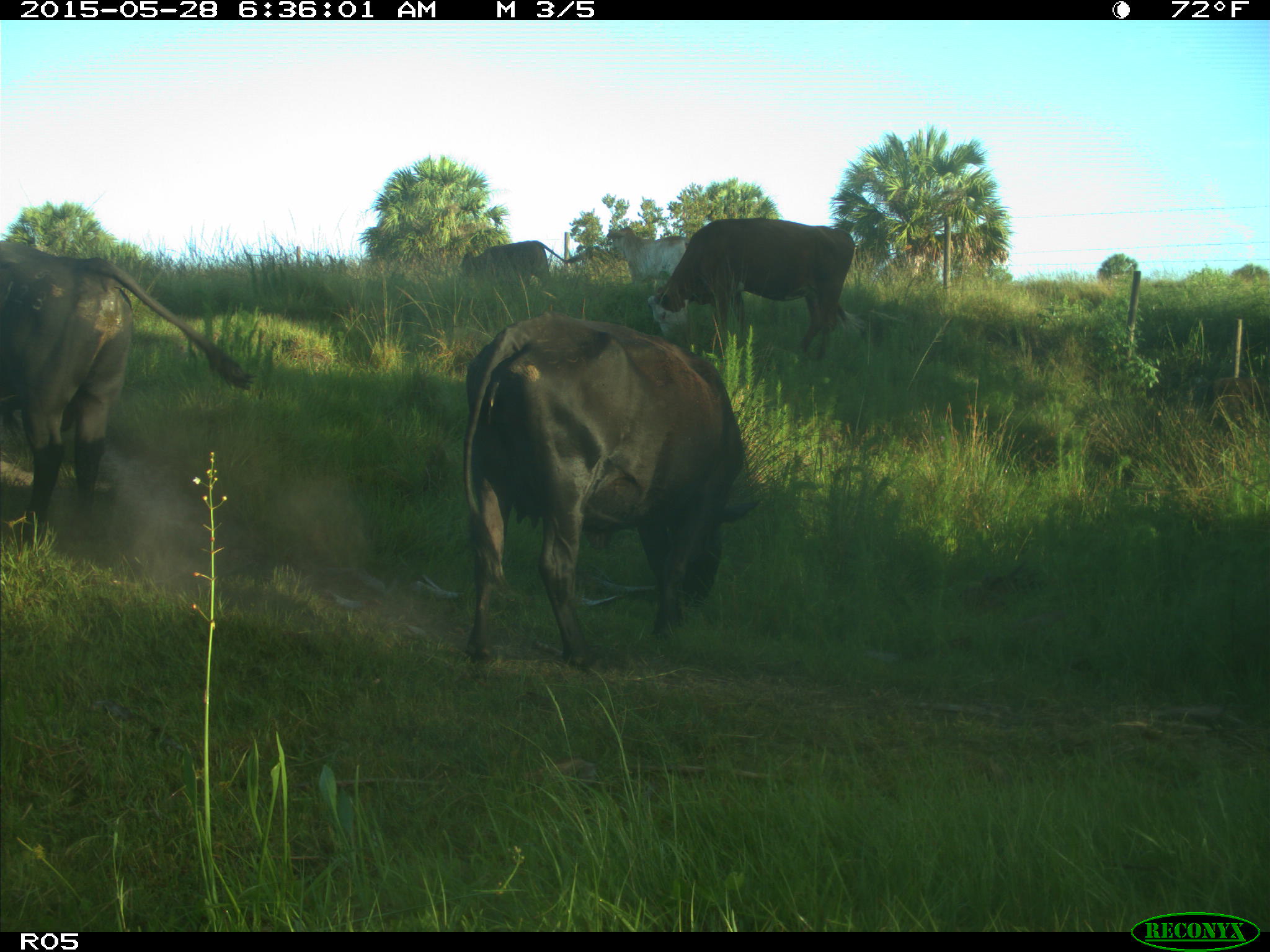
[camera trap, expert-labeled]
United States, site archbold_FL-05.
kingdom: Animalia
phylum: Chordata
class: Mammalia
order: Artiodactyla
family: Bovidae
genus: Bos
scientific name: Bos taurus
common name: domestic cow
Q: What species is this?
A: Bos taurus (domestic cow).